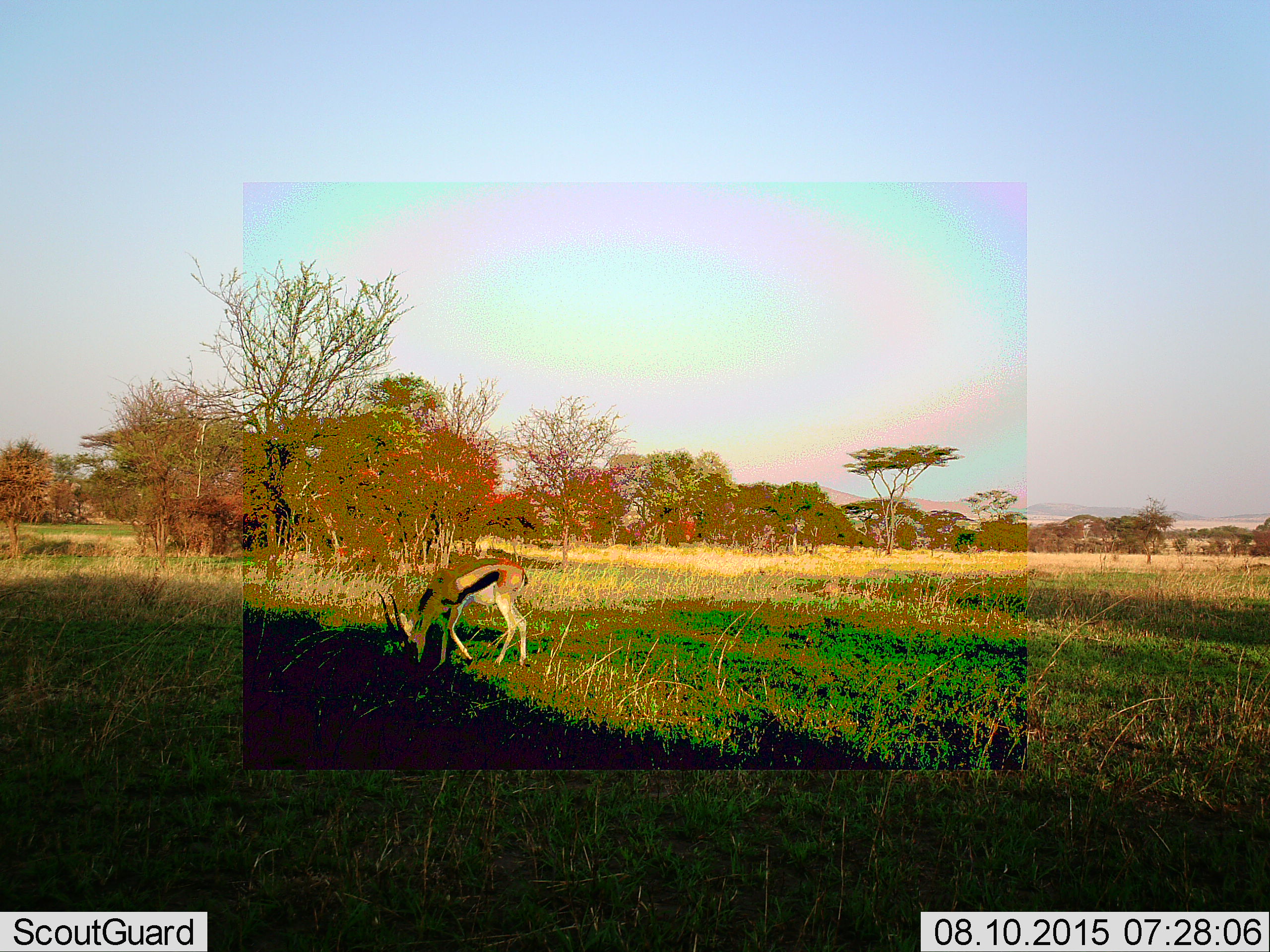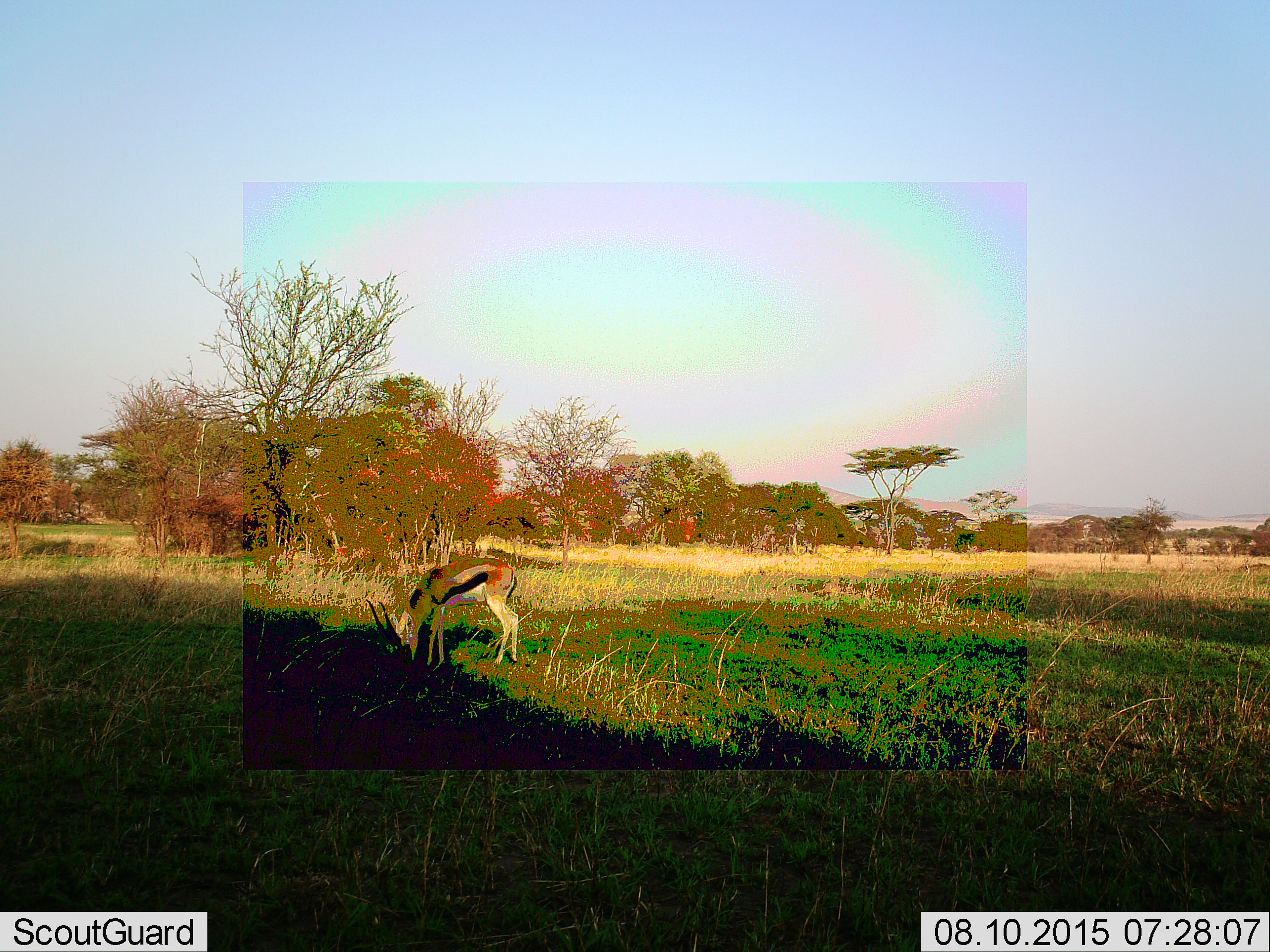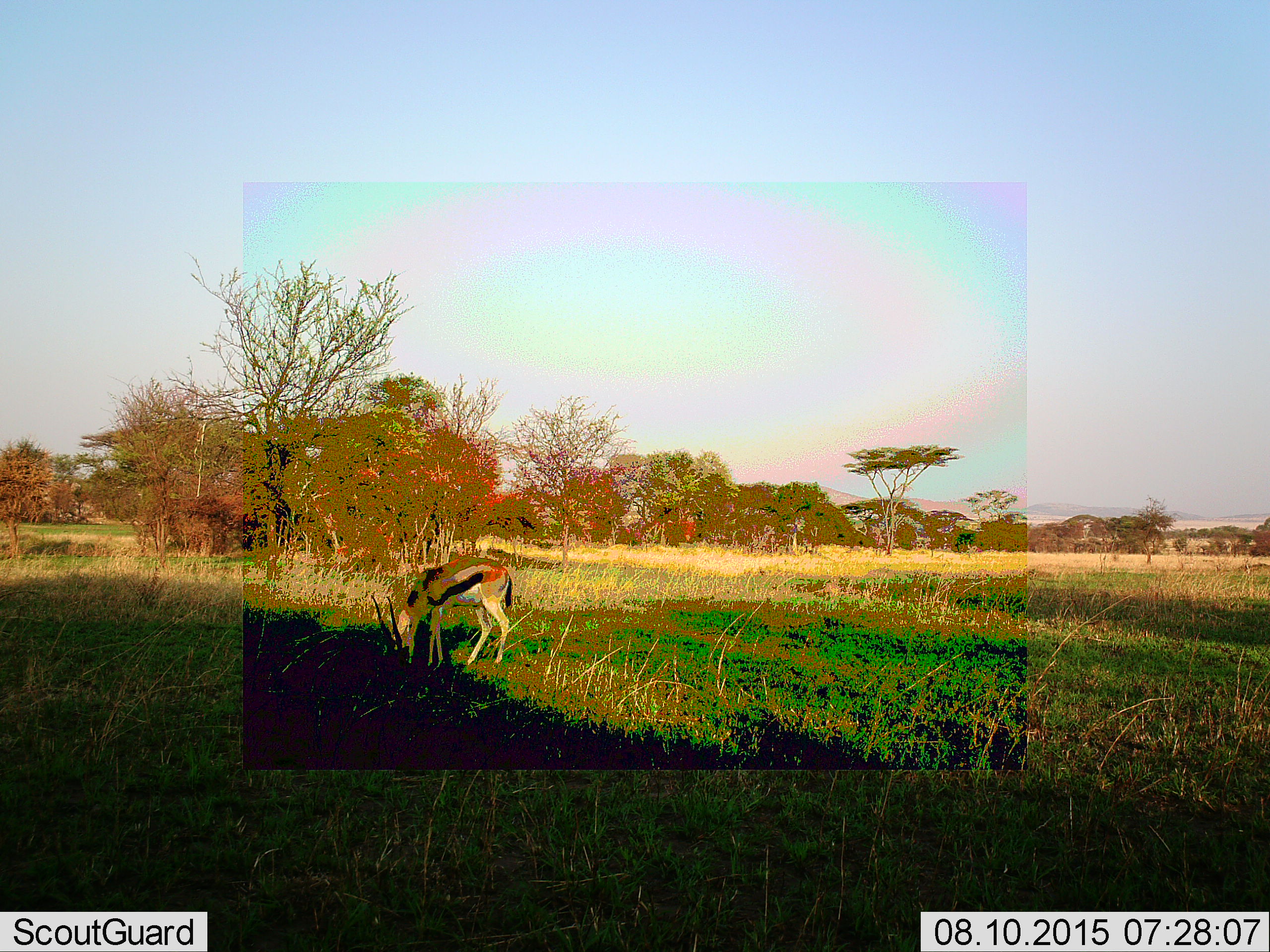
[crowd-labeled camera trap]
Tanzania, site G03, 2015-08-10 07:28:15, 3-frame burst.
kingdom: Animalia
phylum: Chordata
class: Mammalia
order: Artiodactyla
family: Bovidae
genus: Eudorcas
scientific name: Eudorcas thomsonii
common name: thomson's gazelle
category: gazellethomsons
Gazellethomsons (thomson's gazelle) (Eudorcas thomsonii), count 1. Behavior (volunteer vote fractions): standing 20%, resting 0%, moving 15%, interacting 0%. Young present (vote fraction): 0%. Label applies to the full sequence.